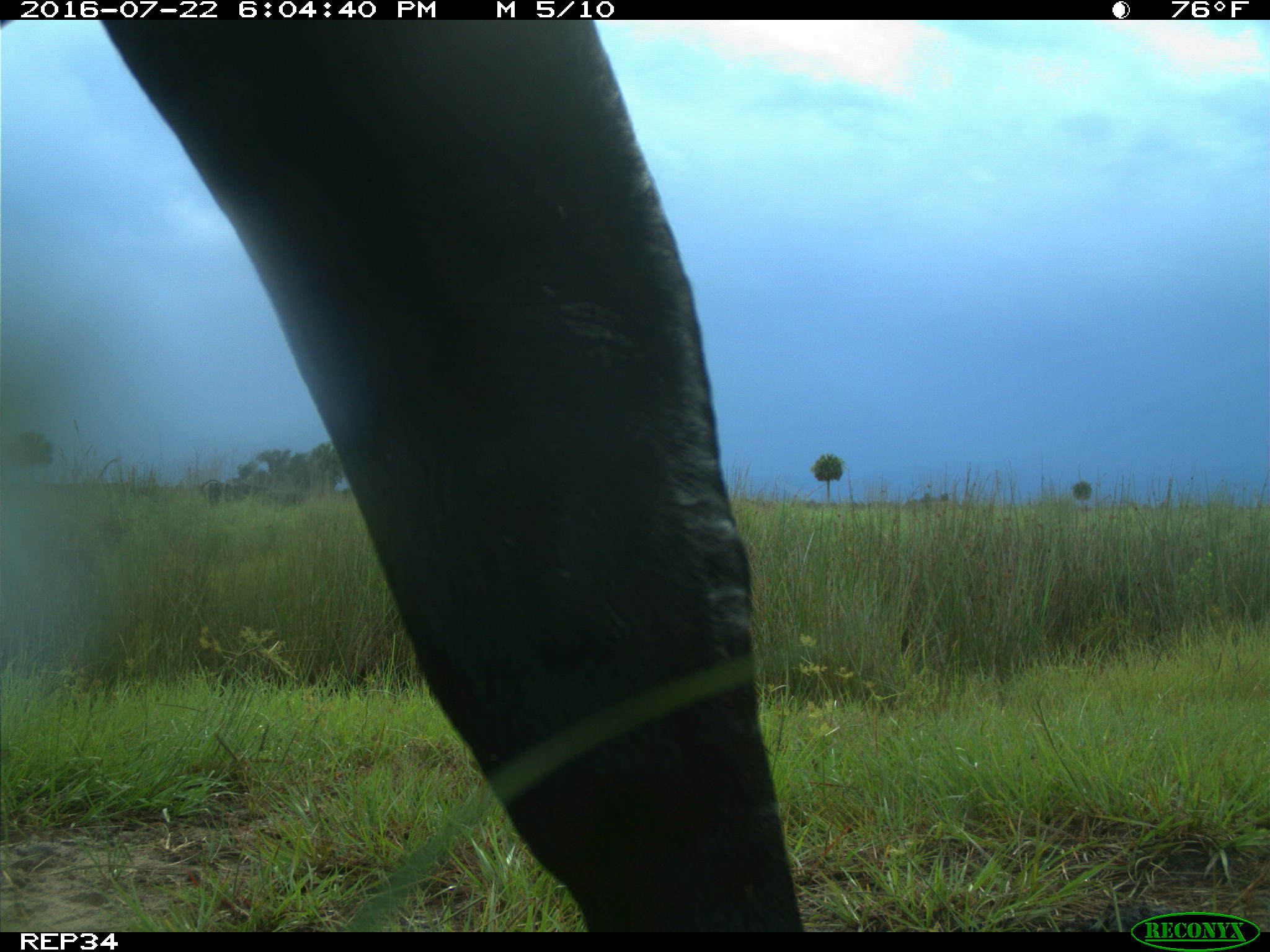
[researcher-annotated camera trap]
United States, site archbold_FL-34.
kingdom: Animalia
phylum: Chordata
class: Mammalia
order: Artiodactyla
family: Bovidae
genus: Bos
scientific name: Bos taurus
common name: domestic cow